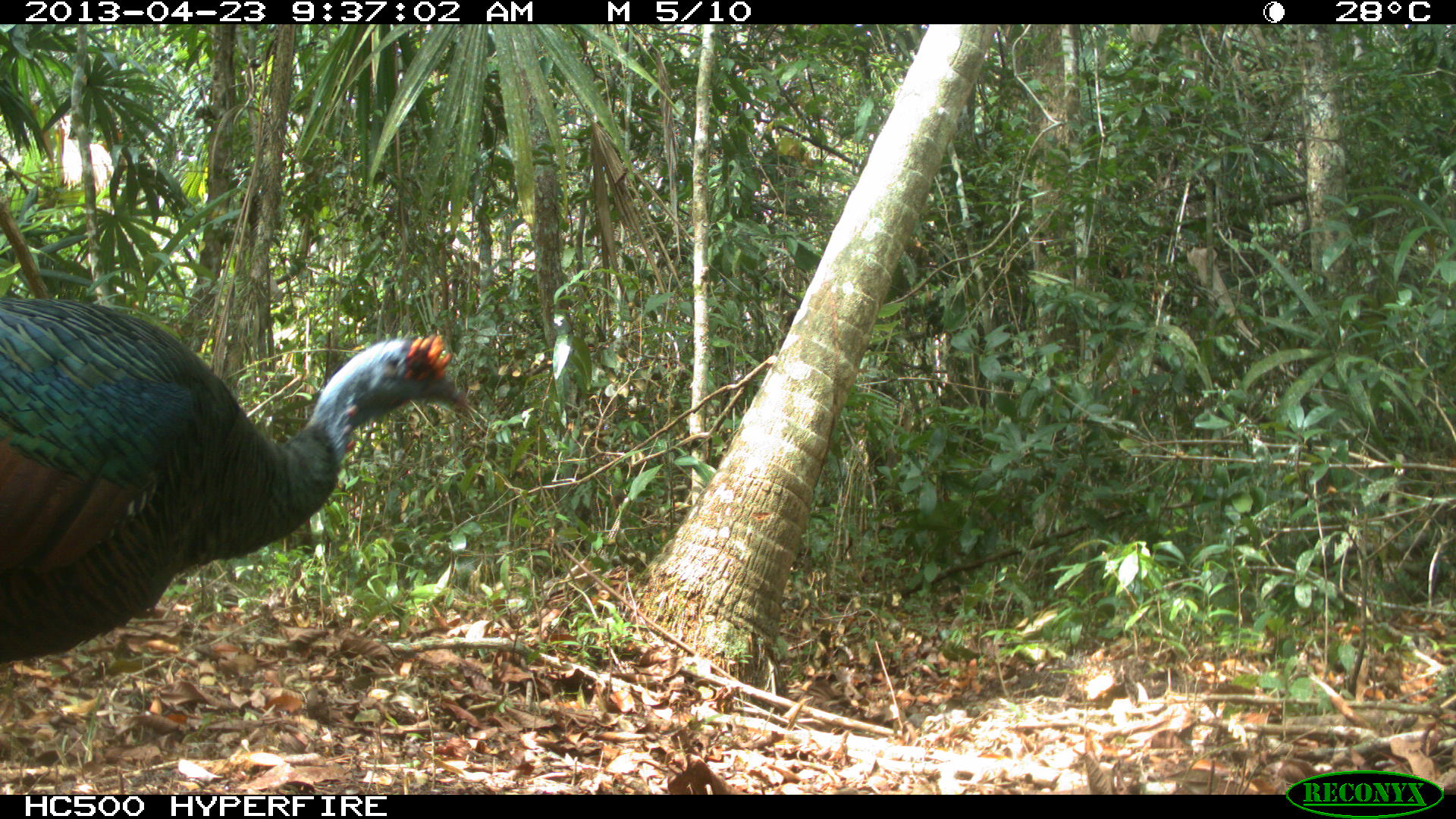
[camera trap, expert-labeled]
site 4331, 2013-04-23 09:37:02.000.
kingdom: Animalia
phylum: Chordata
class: Aves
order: Galliformes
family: Phasianidae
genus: Meleagris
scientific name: Meleagris ocellata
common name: ocellated turkey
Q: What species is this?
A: Meleagris ocellata (ocellated turkey).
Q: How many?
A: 1.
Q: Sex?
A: Male.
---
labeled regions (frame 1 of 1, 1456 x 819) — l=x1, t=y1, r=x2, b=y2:
meleagris ocellata: l=0, t=296, r=469, b=659